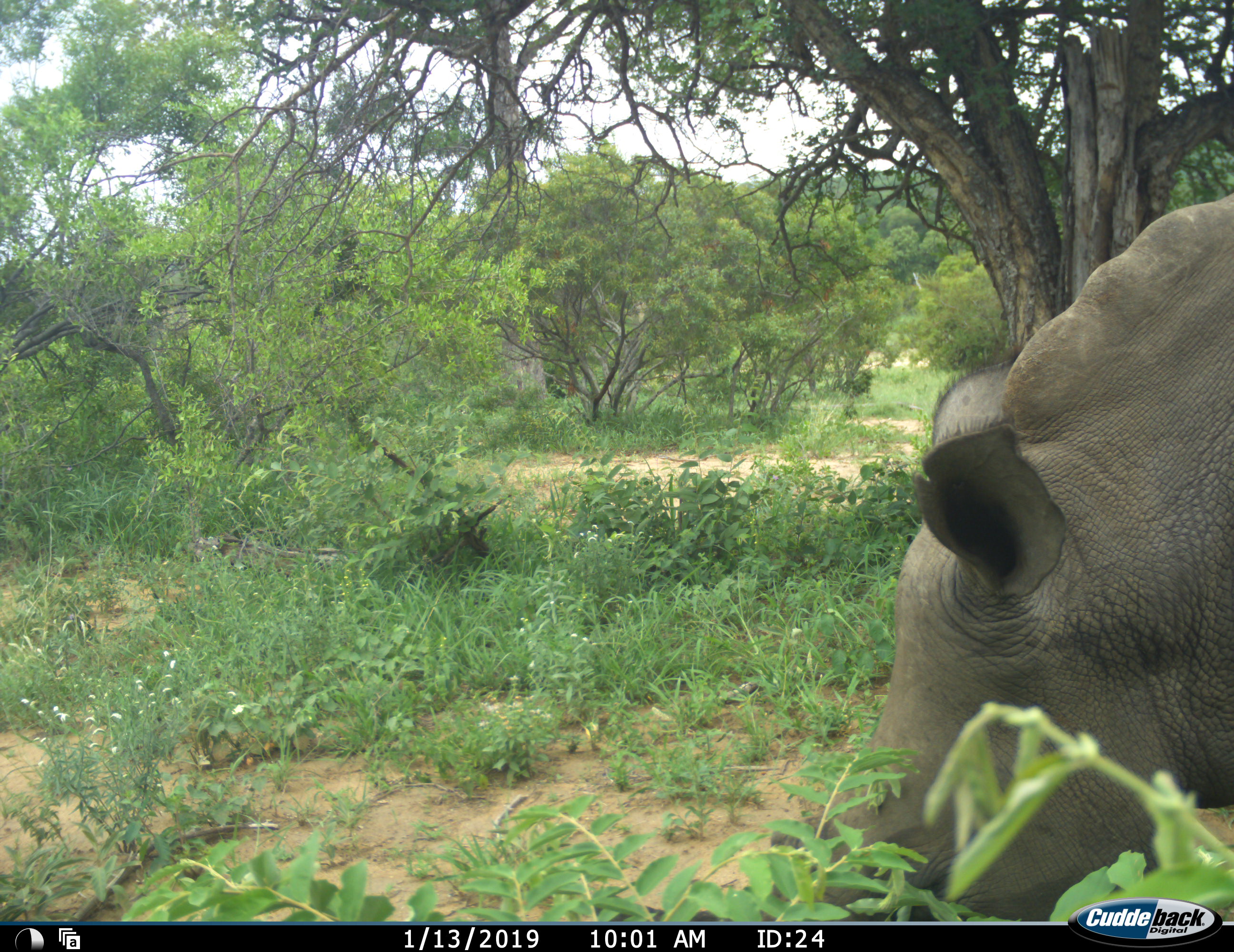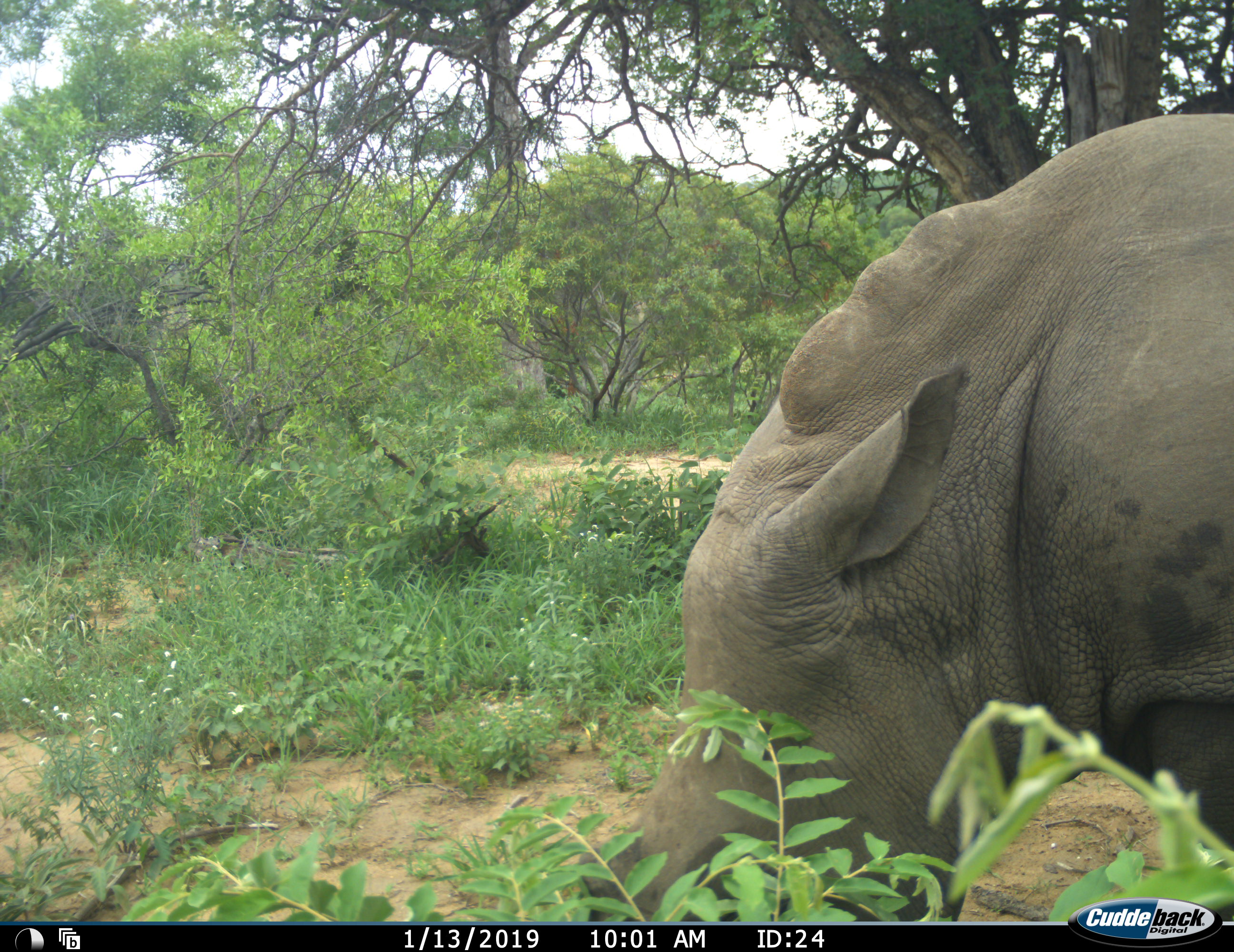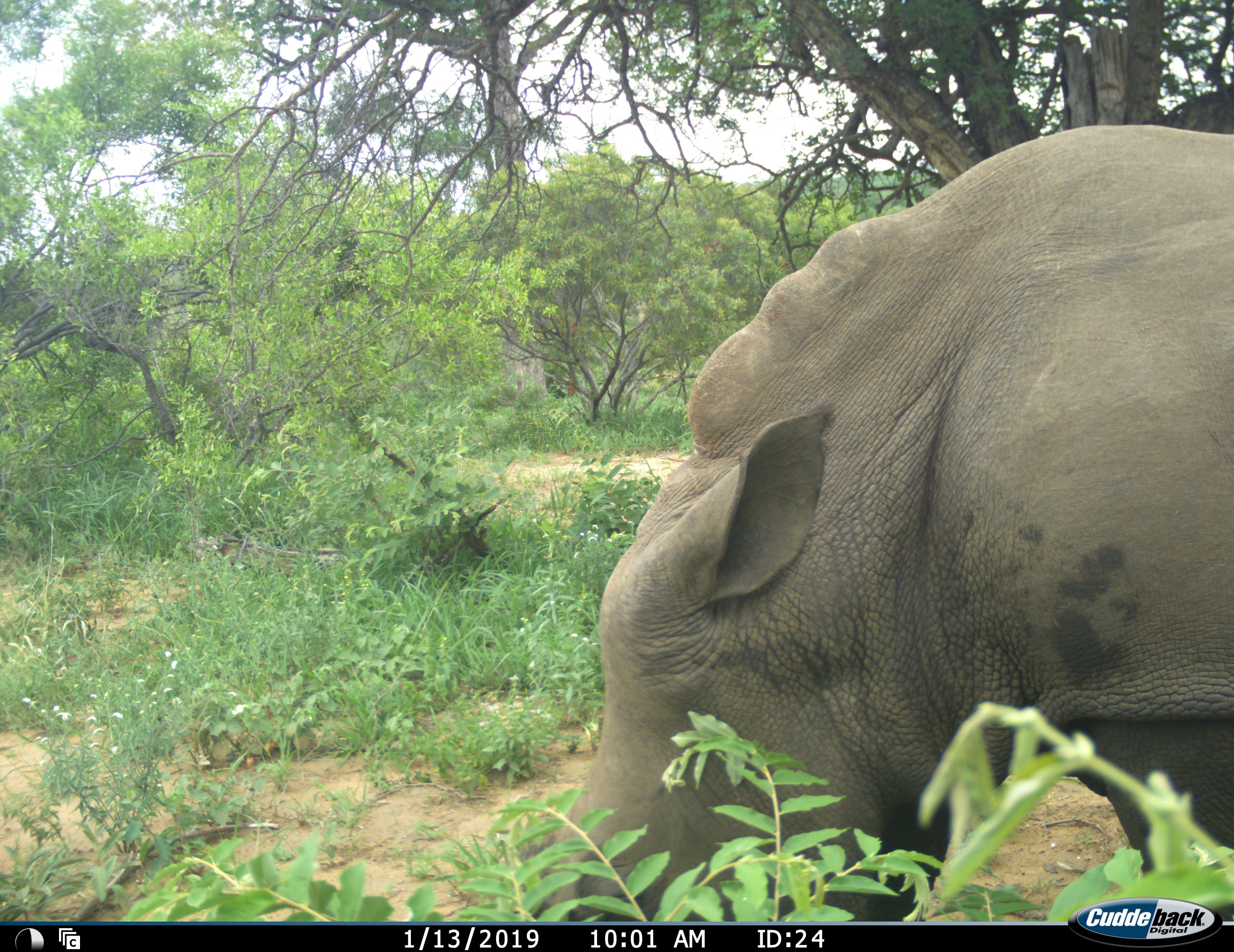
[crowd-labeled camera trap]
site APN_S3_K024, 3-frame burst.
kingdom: Animalia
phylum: Chordata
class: Mammalia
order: Perissodactyla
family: Rhinocerotidae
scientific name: Rhinocerotidae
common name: unknown rhinoceros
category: rhinocerosunknown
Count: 1.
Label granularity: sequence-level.